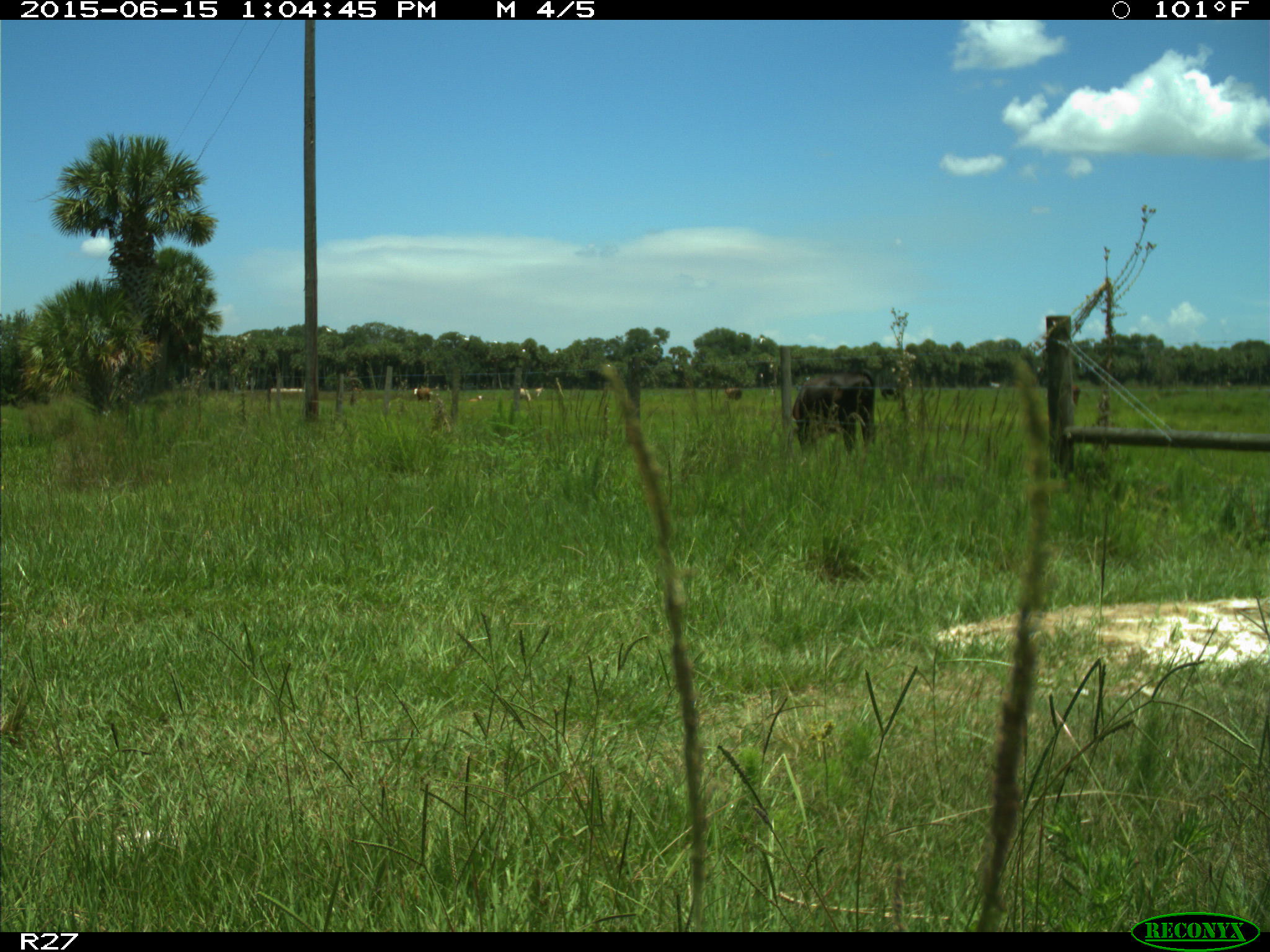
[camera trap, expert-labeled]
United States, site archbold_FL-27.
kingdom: Animalia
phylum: Chordata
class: Mammalia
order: Artiodactyla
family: Bovidae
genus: Bos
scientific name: Bos taurus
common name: domestic cow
Bos taurus (domestic cow).